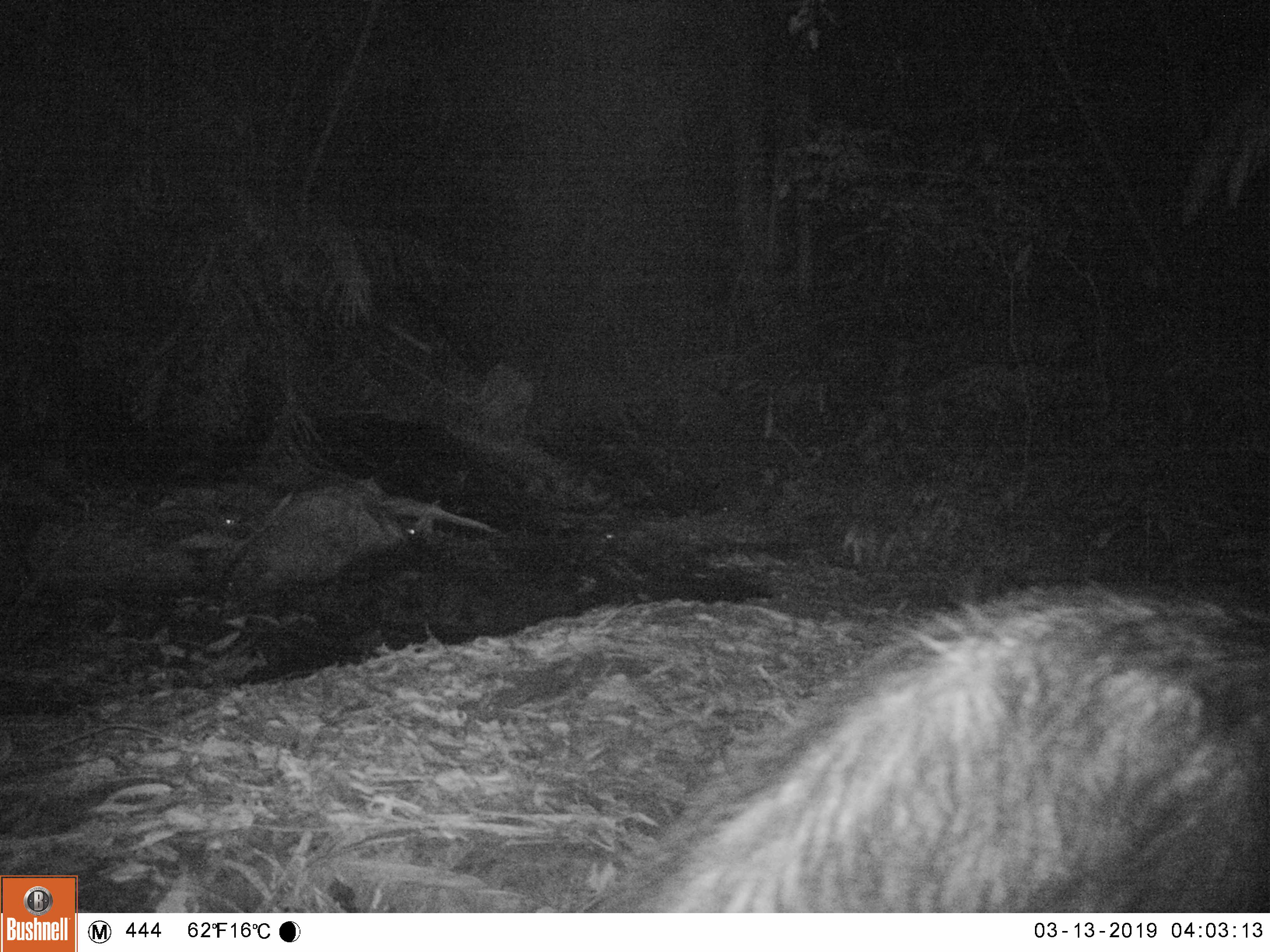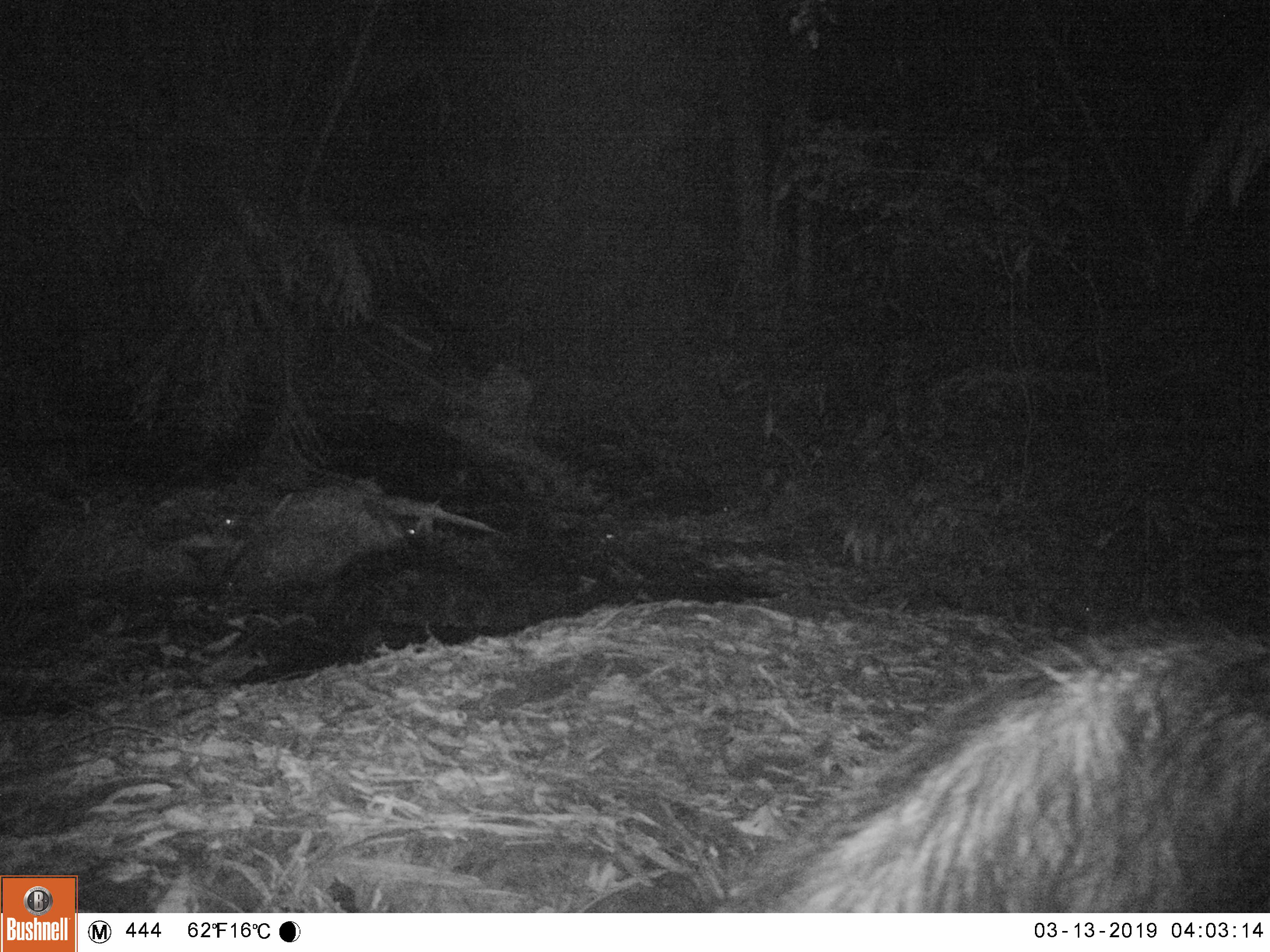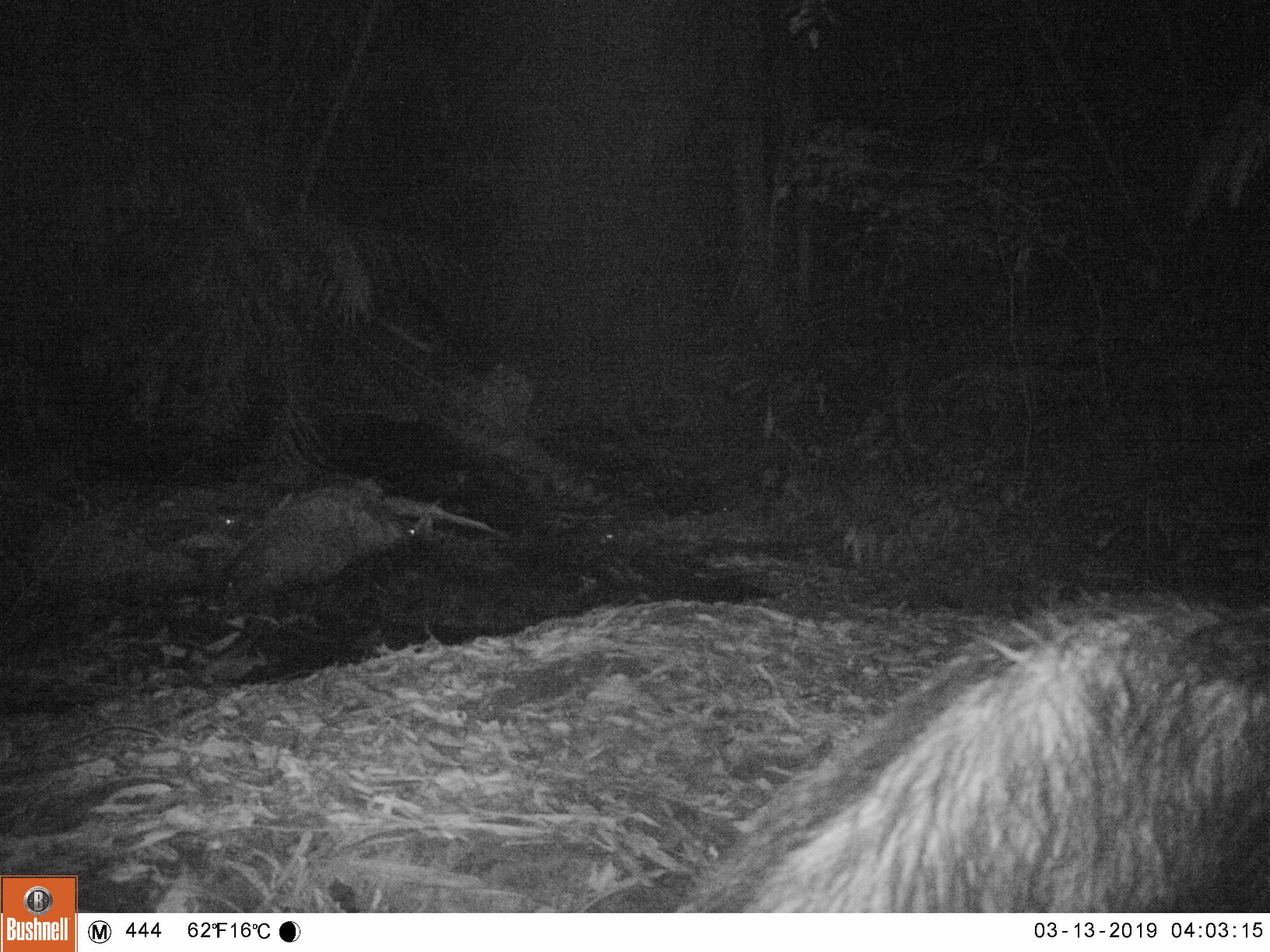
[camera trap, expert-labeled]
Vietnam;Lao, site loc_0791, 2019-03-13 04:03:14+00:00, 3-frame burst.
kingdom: Animalia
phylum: Chordata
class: Mammalia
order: Artiodactyla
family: Bovidae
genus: Capricornis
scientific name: Capricornis sumatraensis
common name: chinese serow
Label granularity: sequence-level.